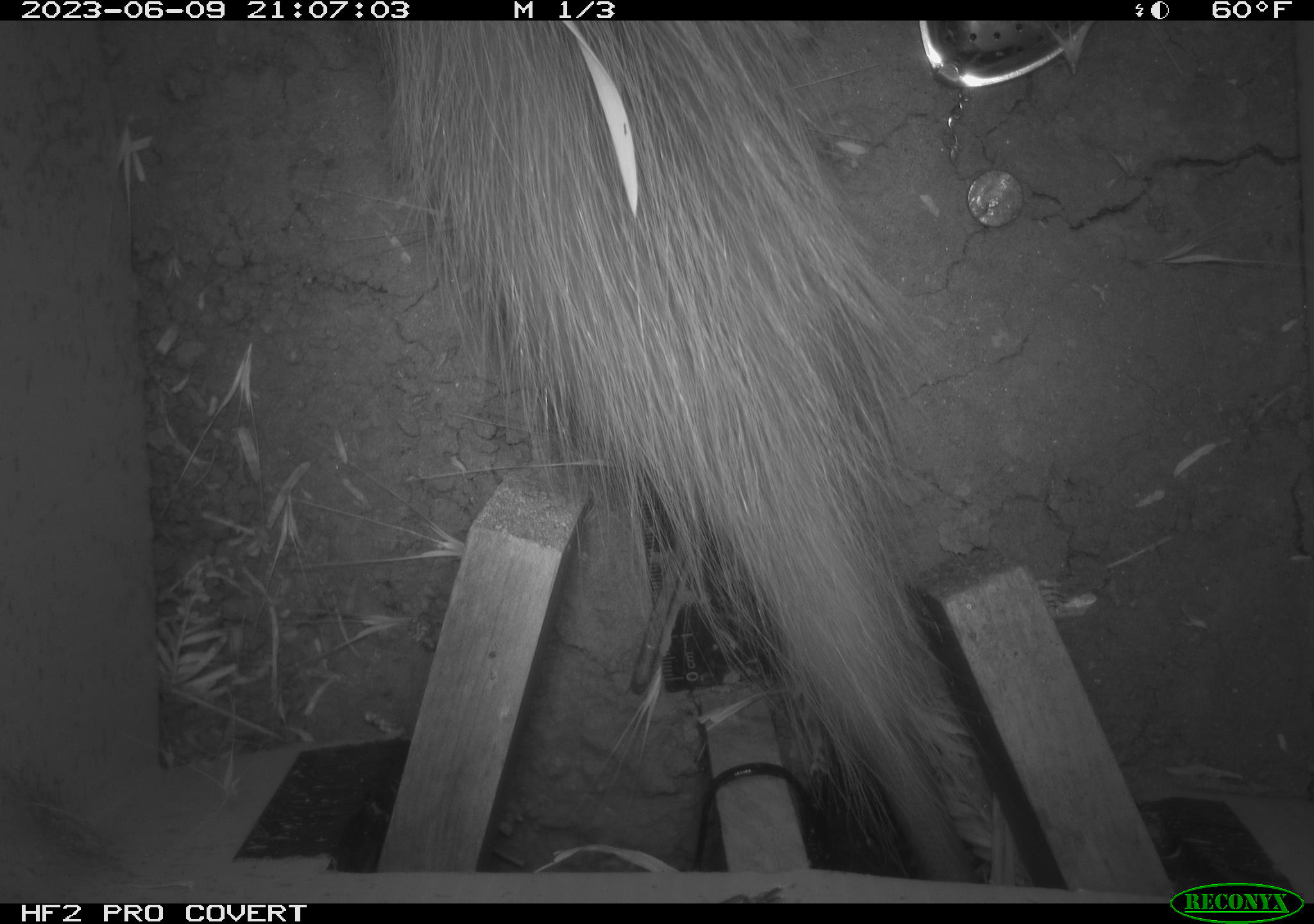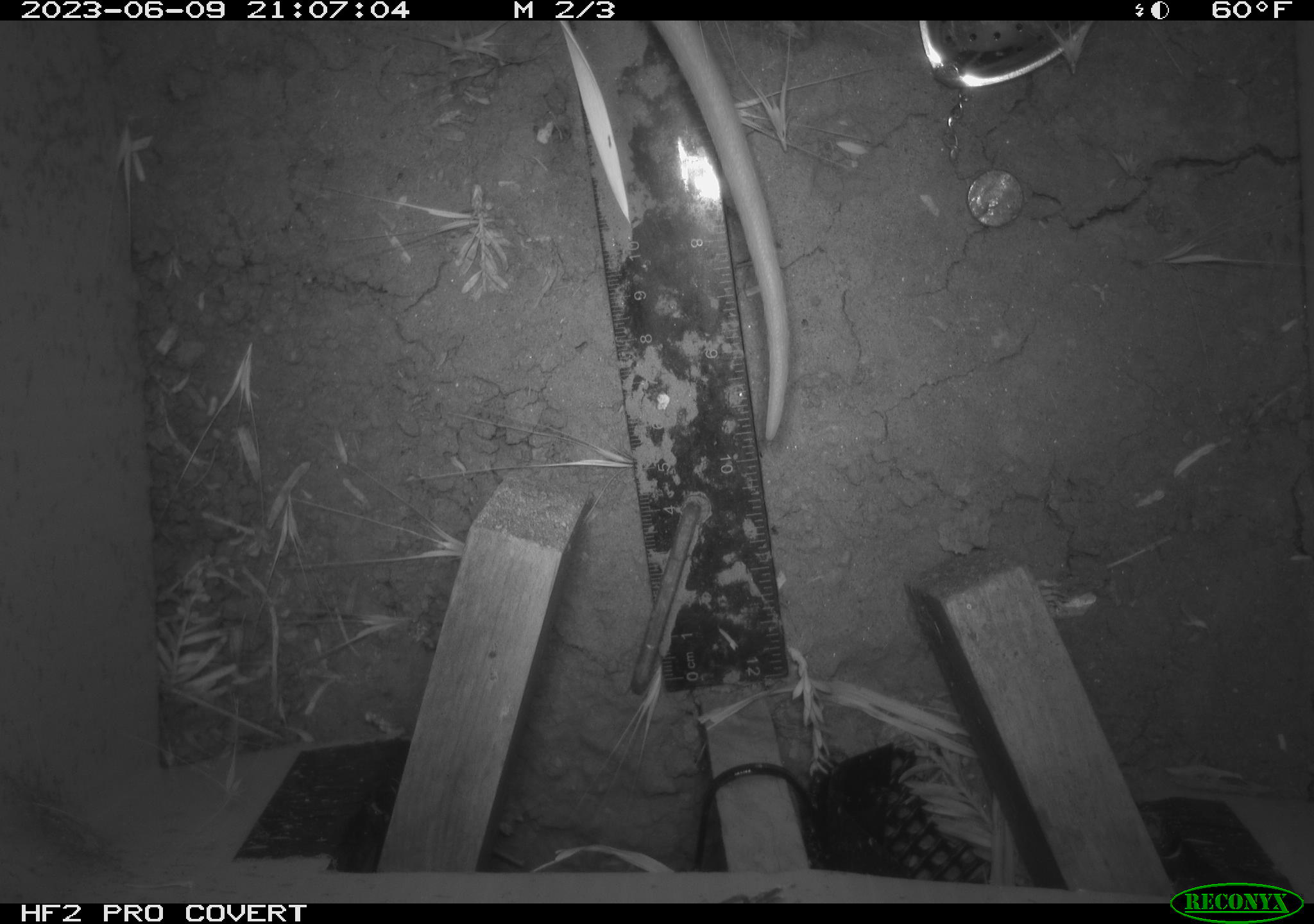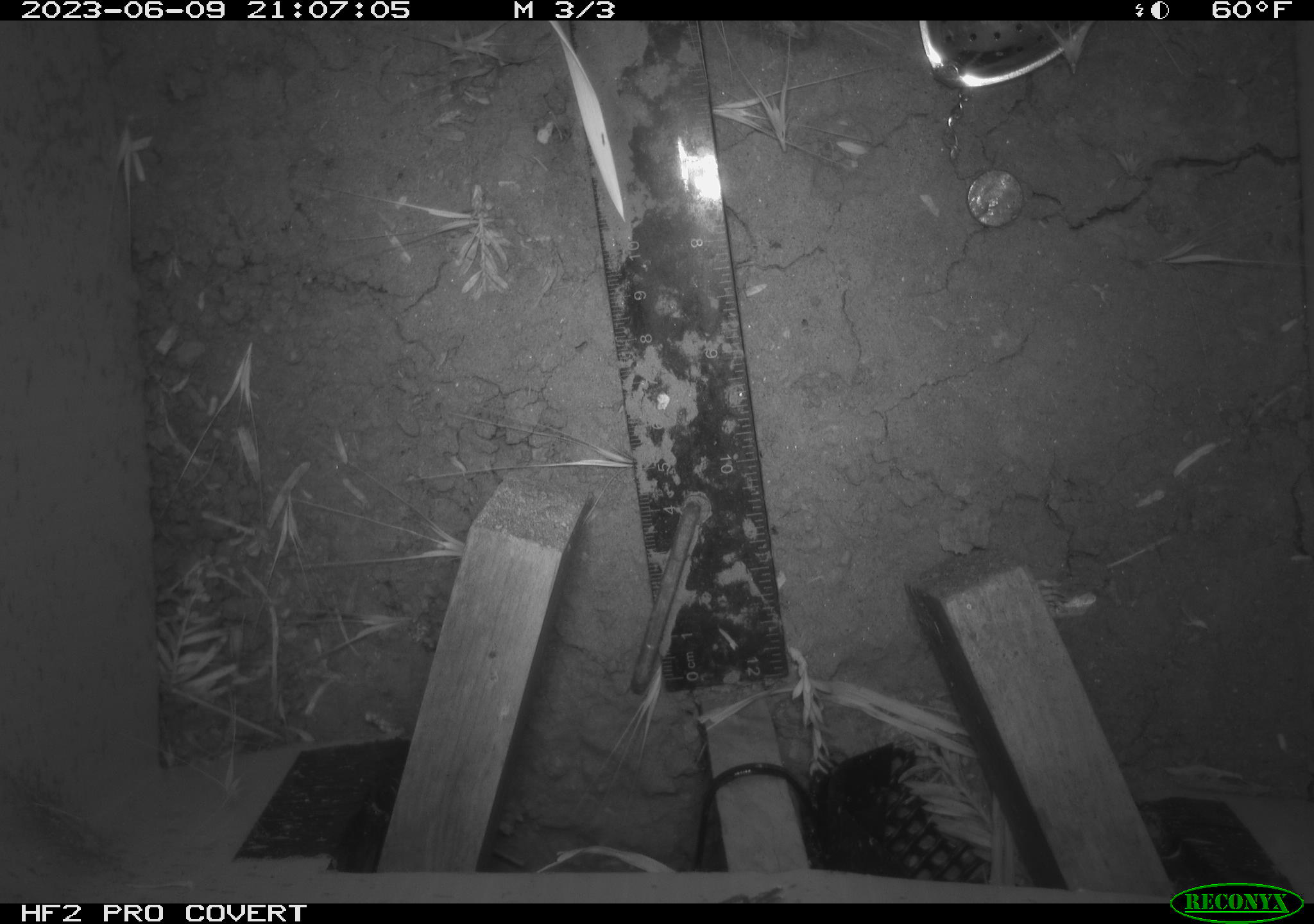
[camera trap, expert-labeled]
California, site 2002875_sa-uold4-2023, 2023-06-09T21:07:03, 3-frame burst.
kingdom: Animalia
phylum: Chordata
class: Mammalia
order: Didelphimorphia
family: Didelphidae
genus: Didelphis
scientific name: Didelphis virginiana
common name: virginia opossum